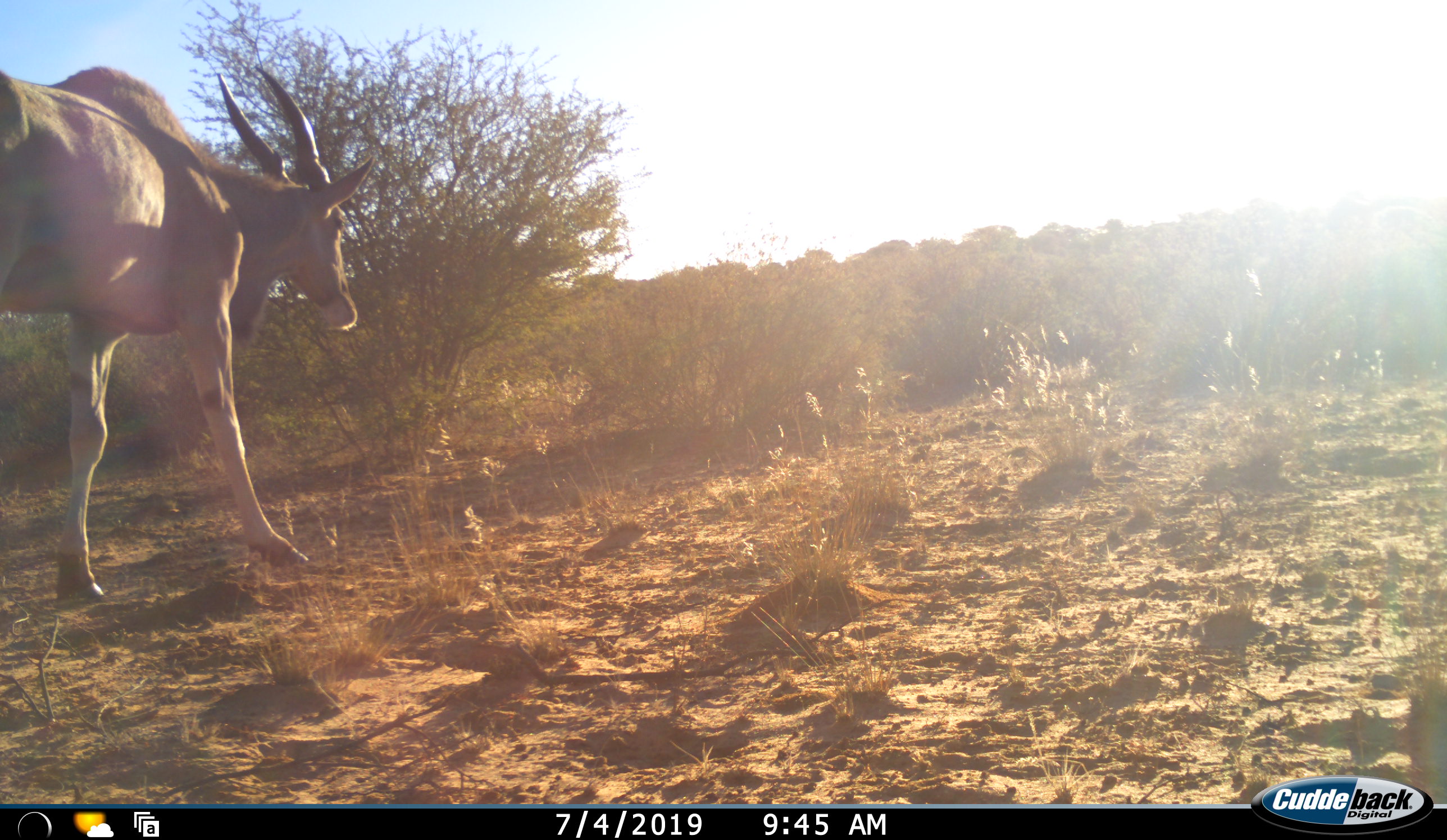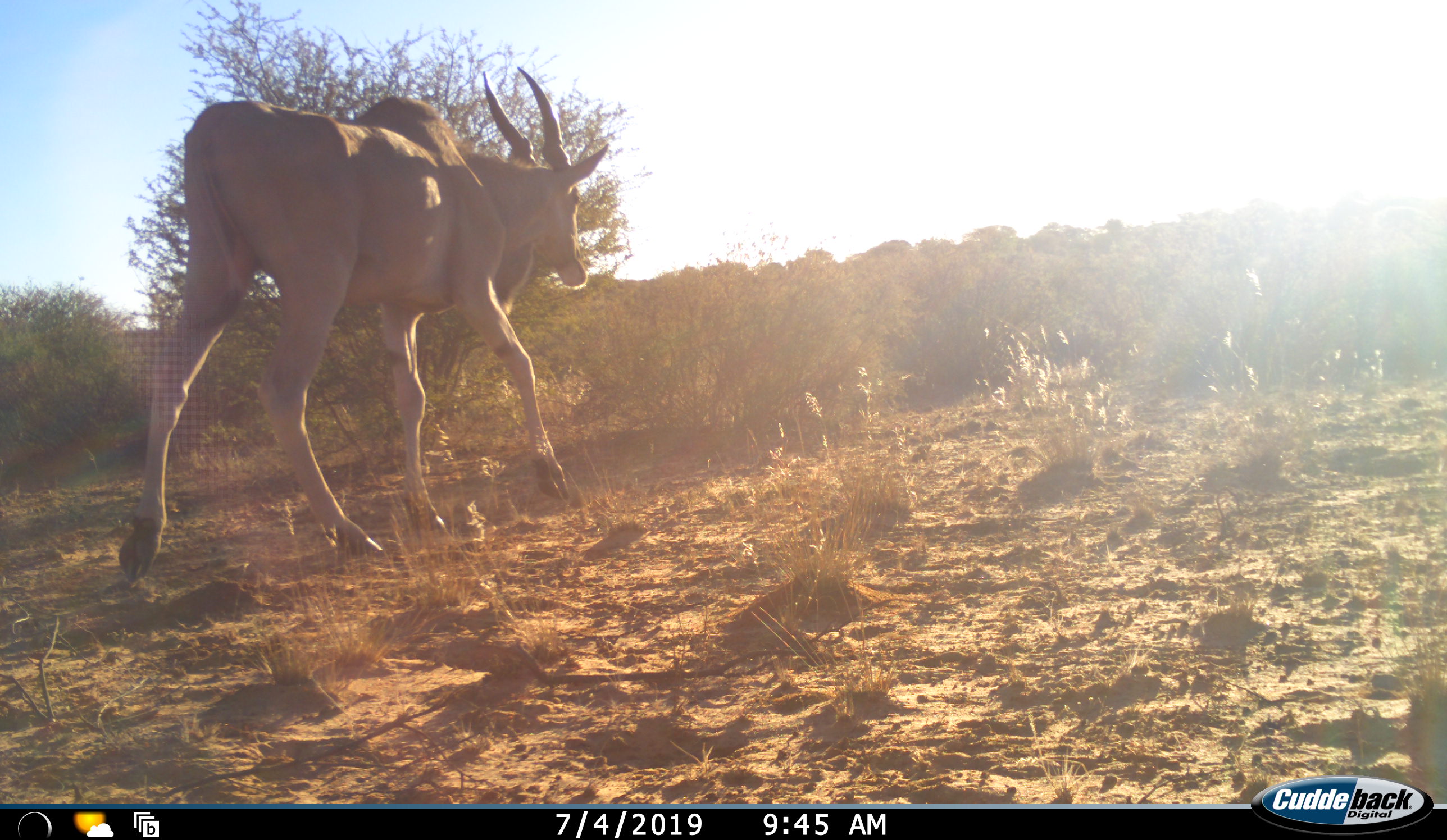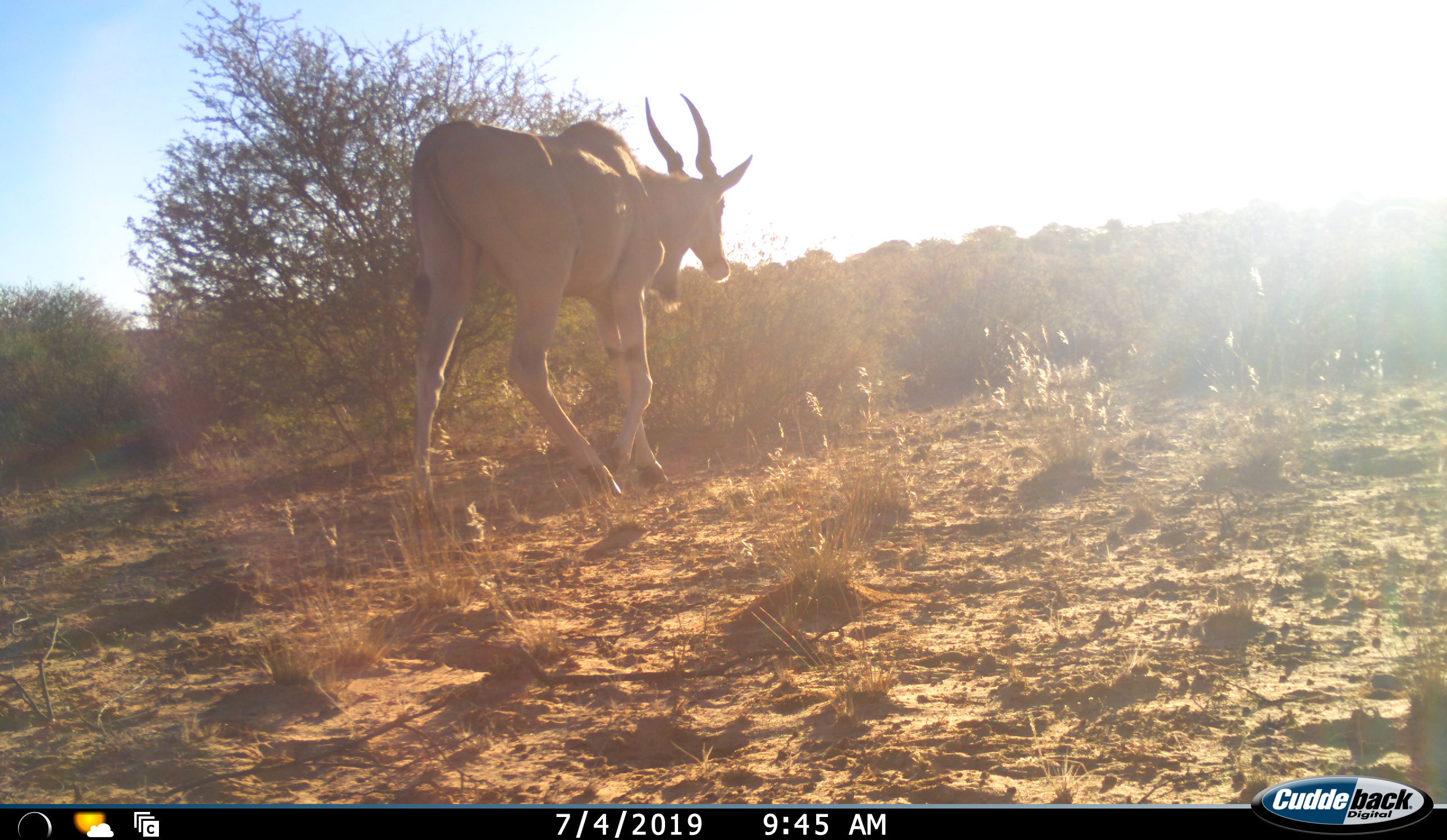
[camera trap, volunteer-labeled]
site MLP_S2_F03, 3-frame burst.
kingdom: Animalia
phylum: Chordata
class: Mammalia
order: Artiodactyla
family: Bovidae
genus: Tragelaphus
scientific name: Tragelaphus oryx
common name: eland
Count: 1.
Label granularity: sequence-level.